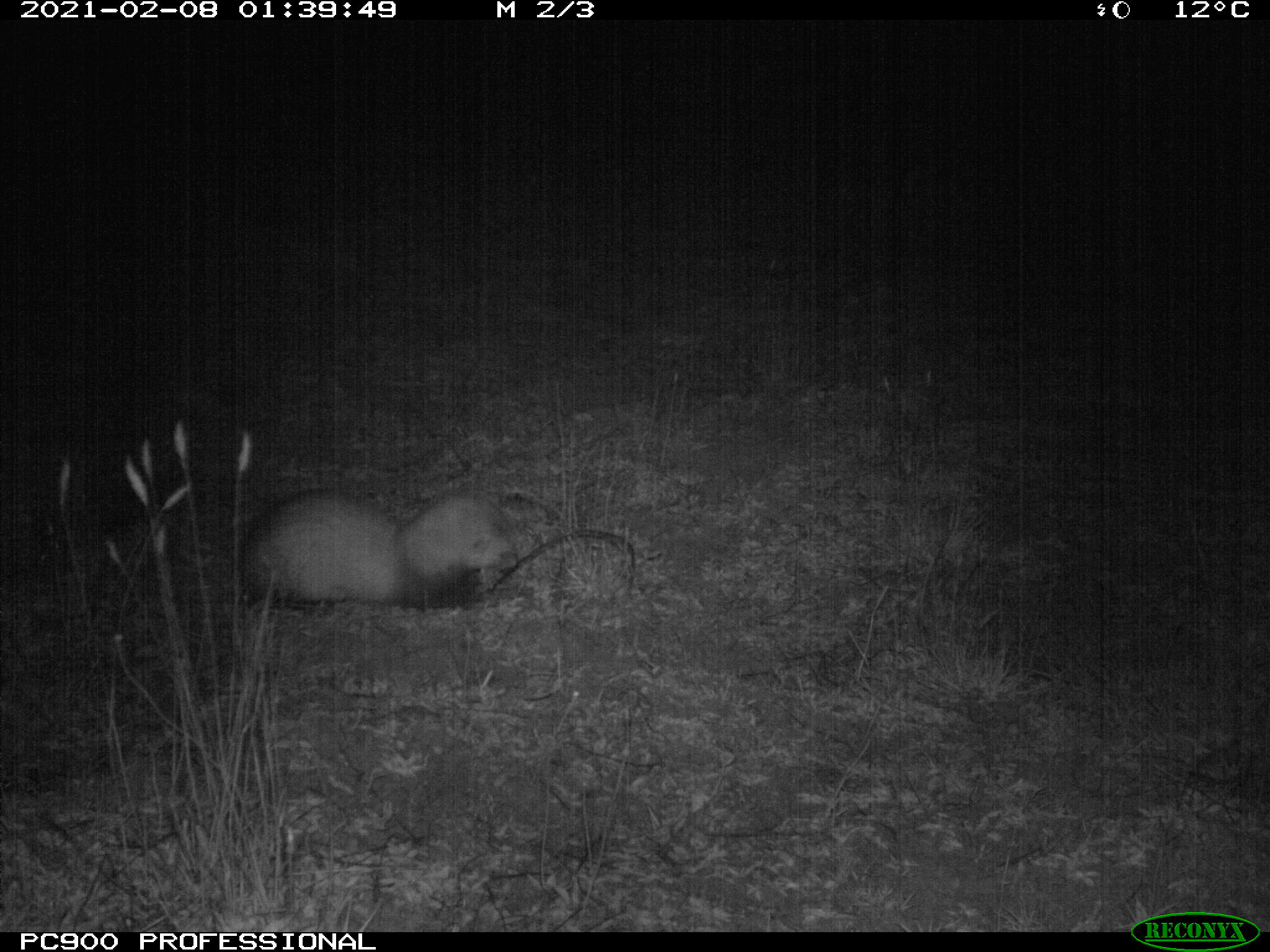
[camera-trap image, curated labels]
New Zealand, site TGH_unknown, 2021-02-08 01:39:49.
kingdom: Animalia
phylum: Chordata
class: Mammalia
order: Carnivora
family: Mustelidae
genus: Mustela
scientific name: Mustela furo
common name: ferret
Ferret (Mustela furo).